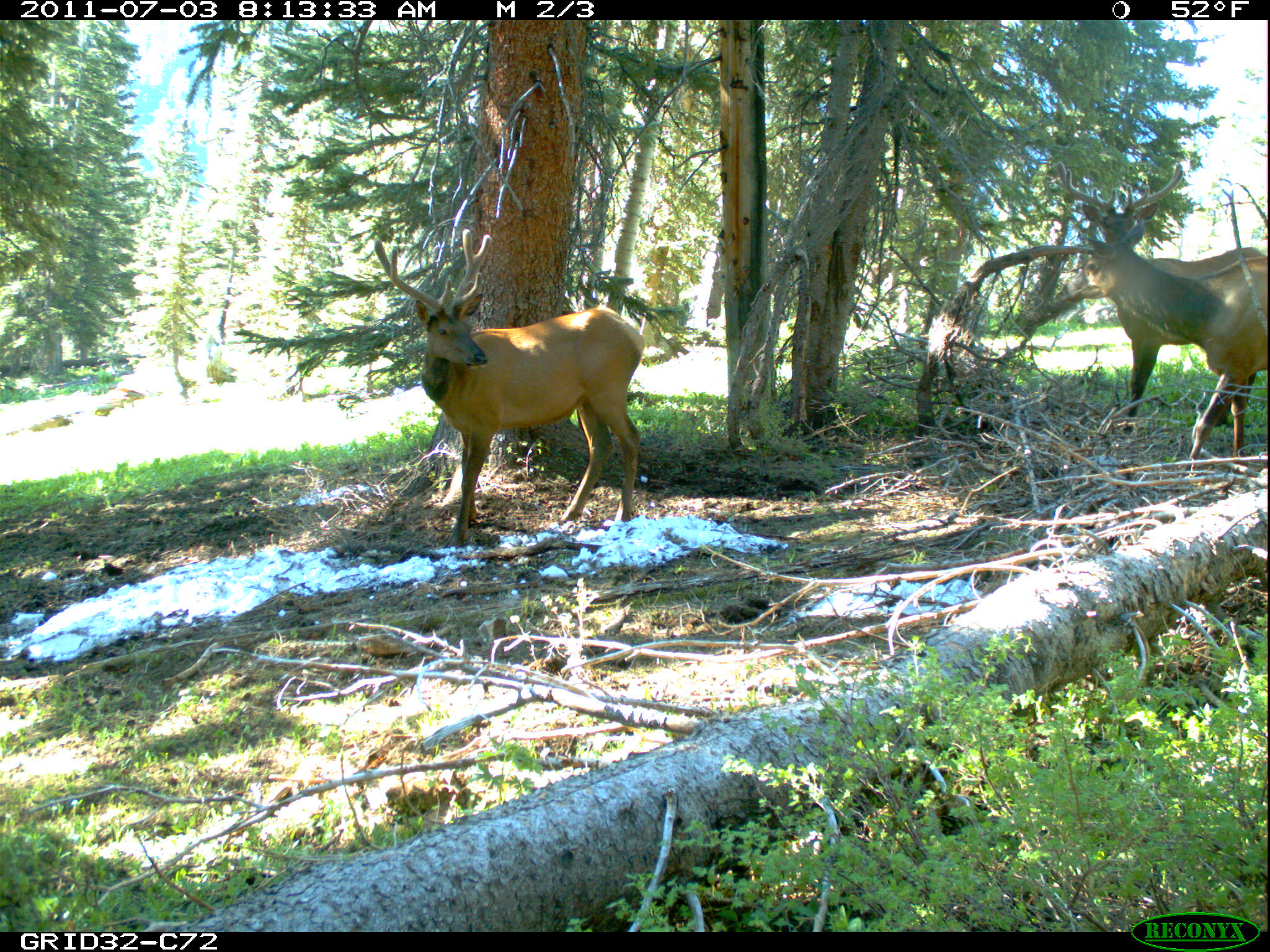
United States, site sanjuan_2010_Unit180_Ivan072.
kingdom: Animalia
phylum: Chordata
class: Mammalia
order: Artiodactyla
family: Cervidae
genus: Cervus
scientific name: Cervus elaphus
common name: red deer